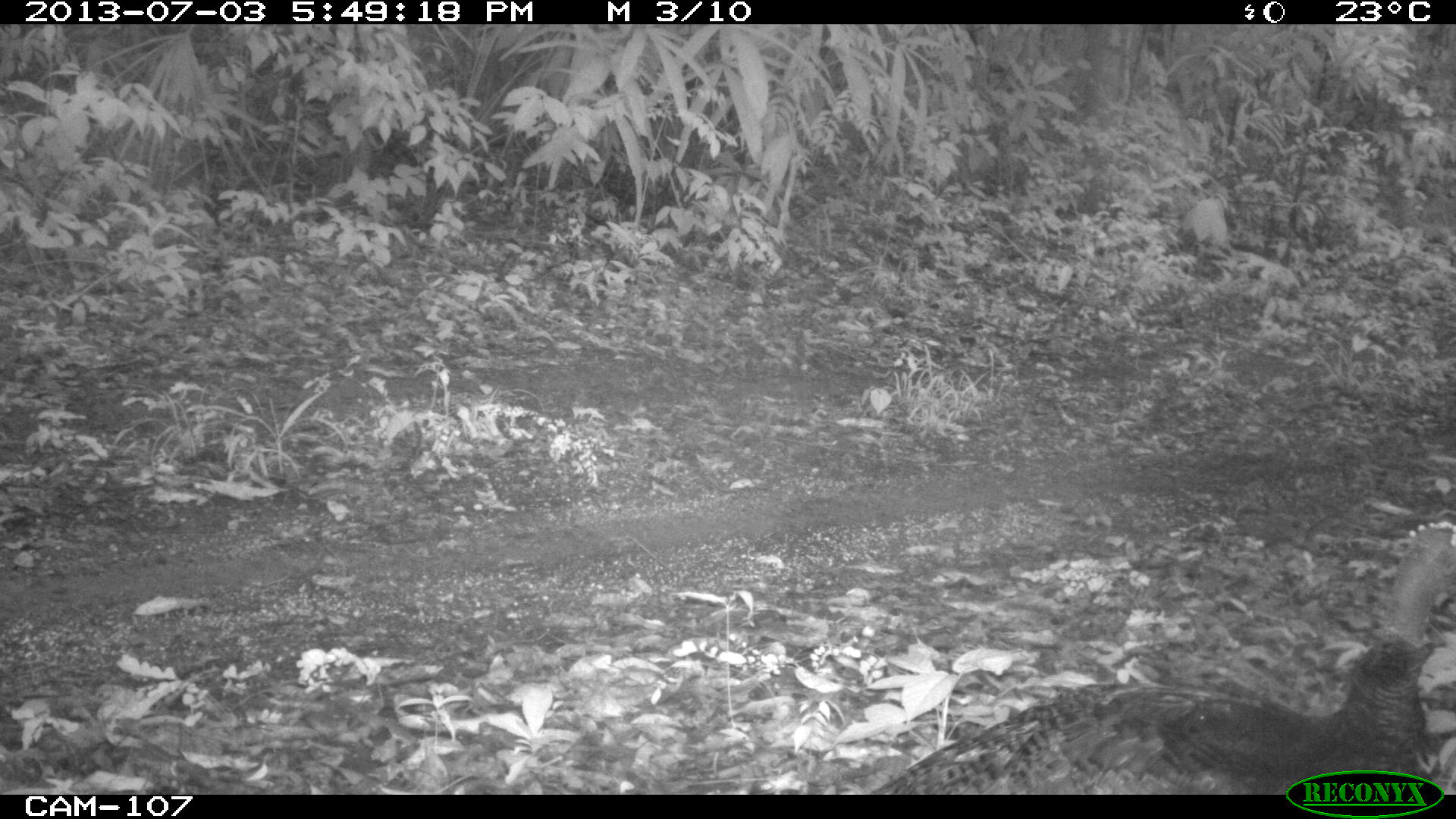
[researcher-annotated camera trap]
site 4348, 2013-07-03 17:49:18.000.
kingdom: Animalia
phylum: Chordata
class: Aves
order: Galliformes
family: Phasianidae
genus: Meleagris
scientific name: Meleagris ocellata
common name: ocellated turkey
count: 1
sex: female